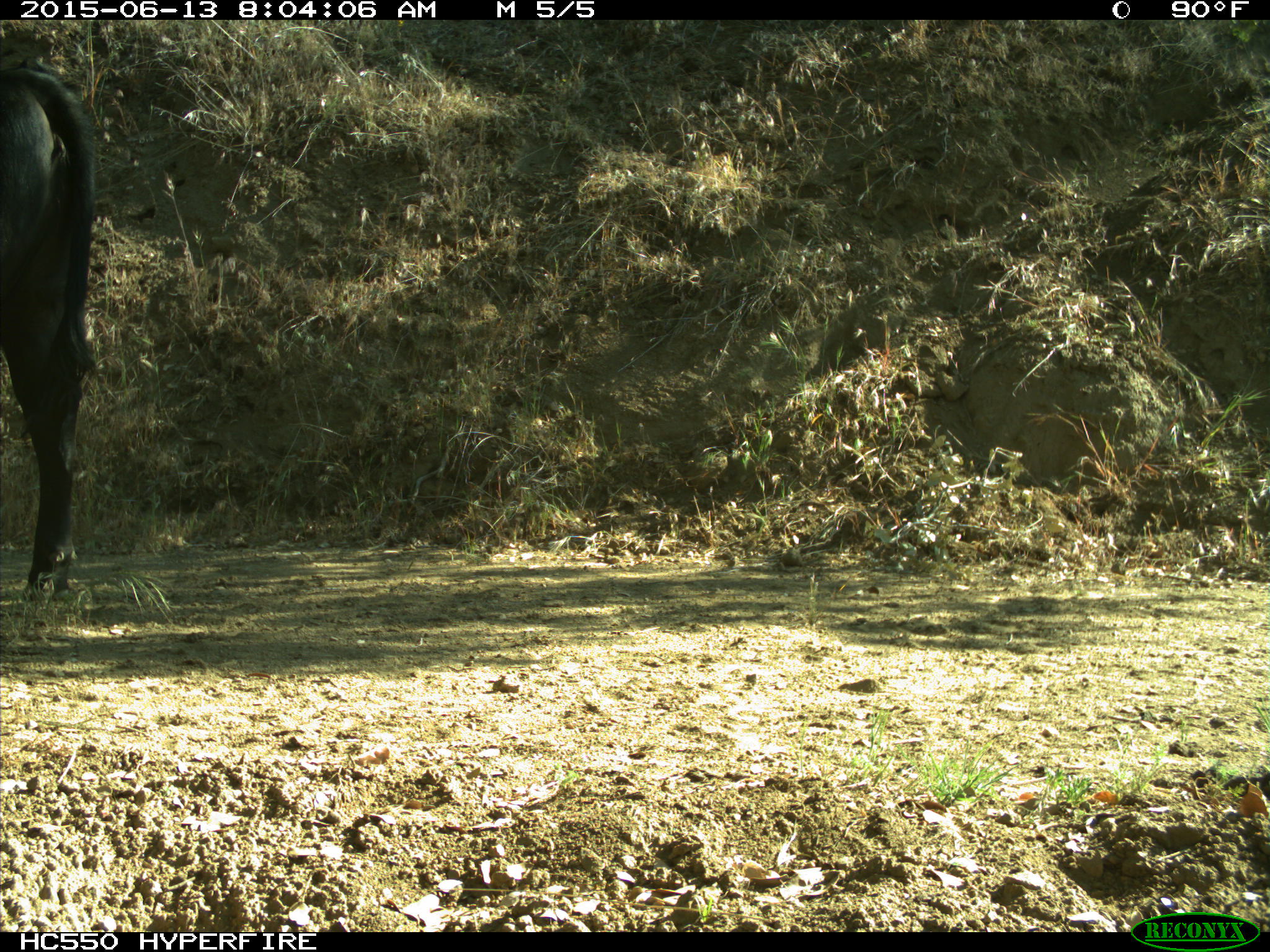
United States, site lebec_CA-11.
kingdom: Animalia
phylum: Chordata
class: Mammalia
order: Artiodactyla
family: Bovidae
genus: Bos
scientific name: Bos taurus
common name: domestic cow